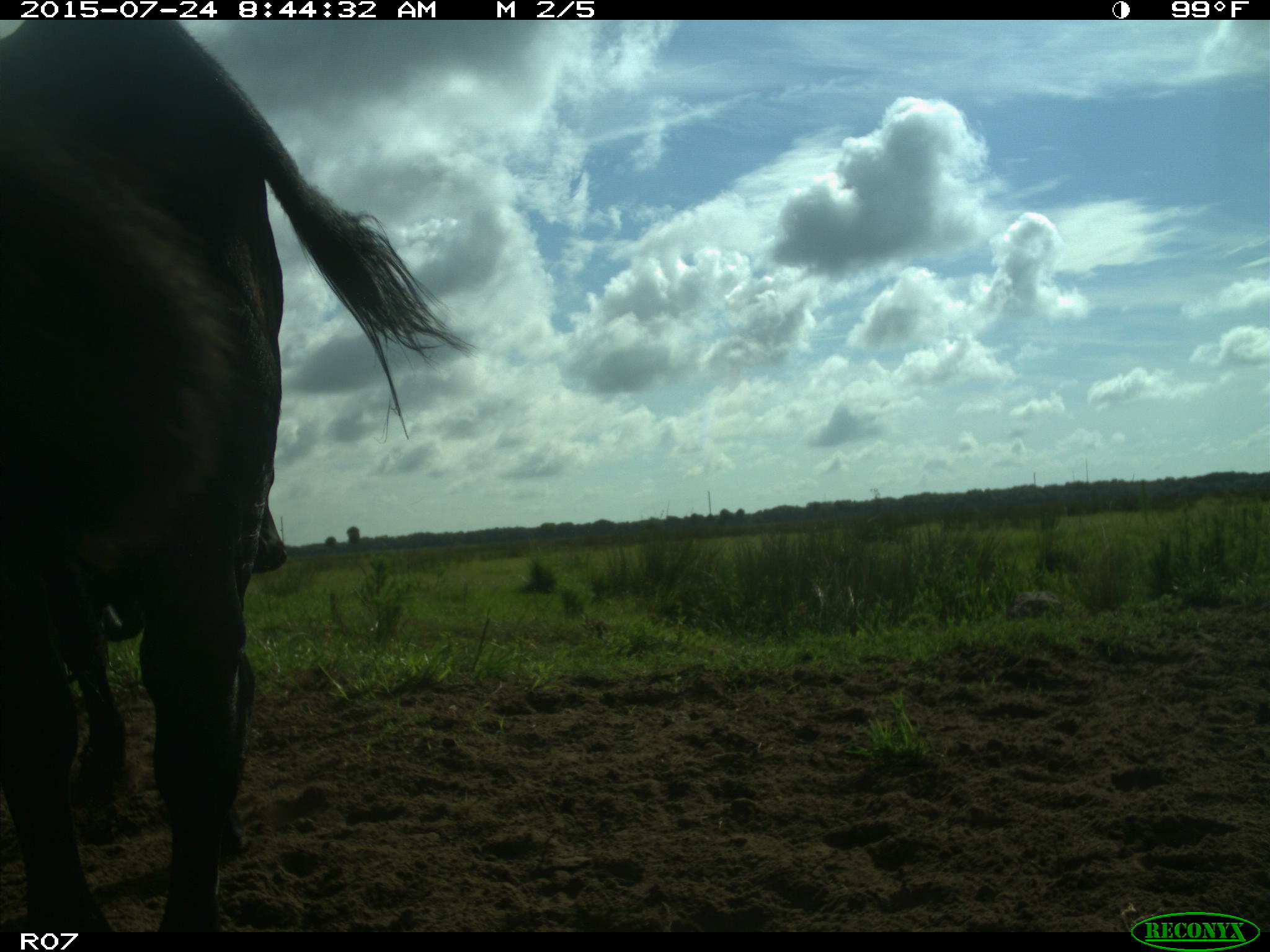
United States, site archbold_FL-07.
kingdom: Animalia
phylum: Chordata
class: Mammalia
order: Artiodactyla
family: Bovidae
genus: Bos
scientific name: Bos taurus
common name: domestic cow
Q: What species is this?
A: Bos taurus (domestic cow).